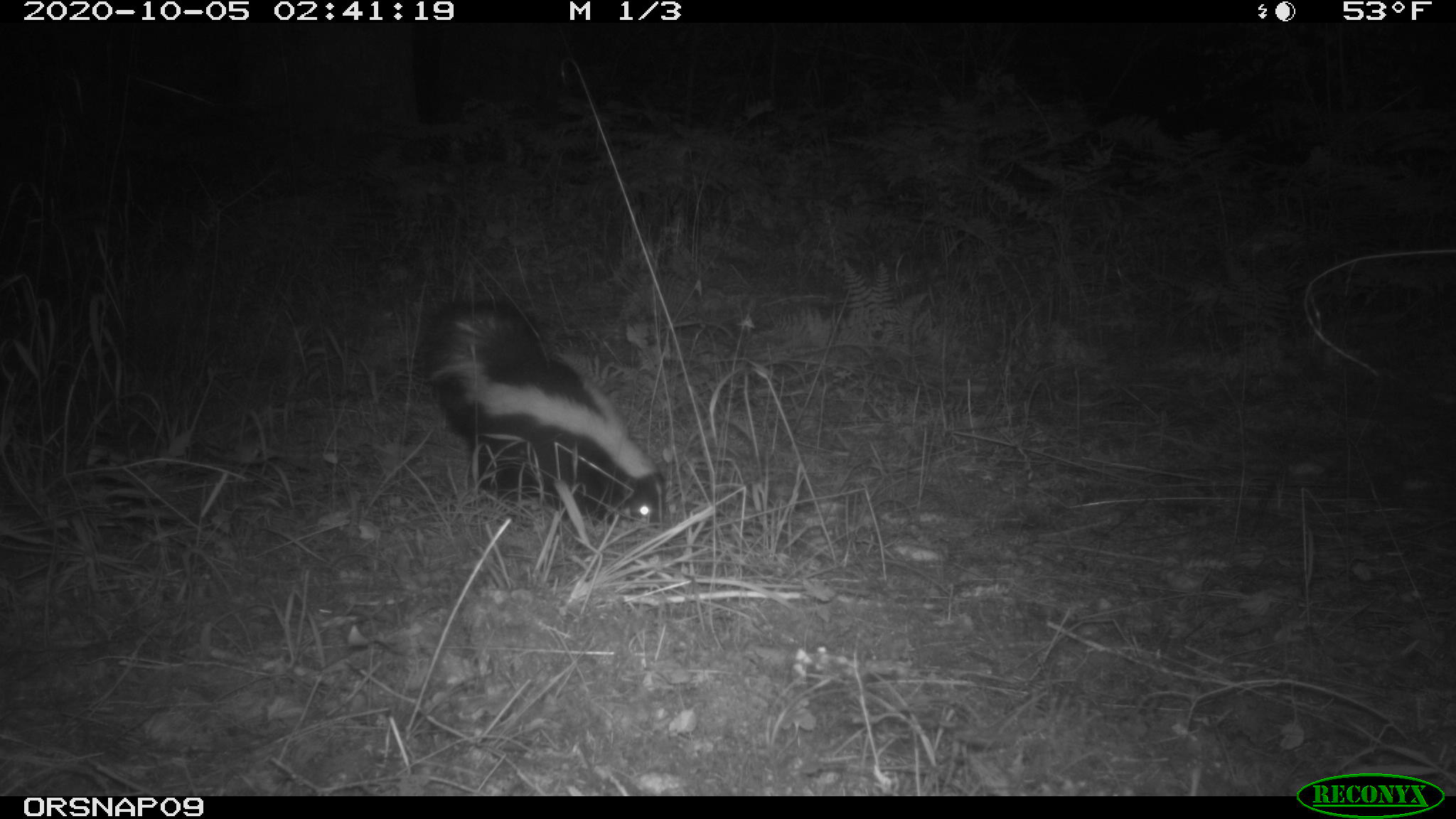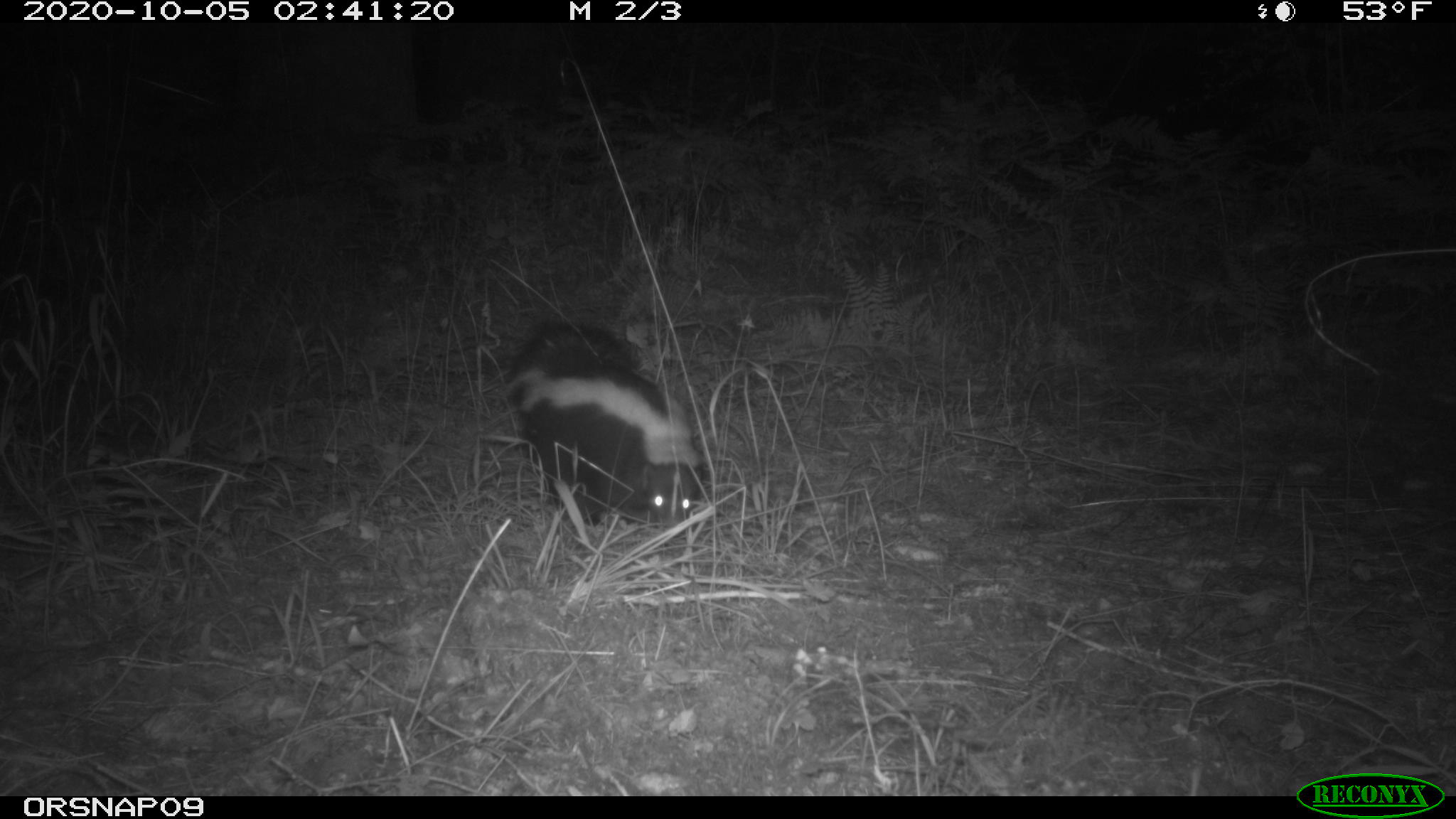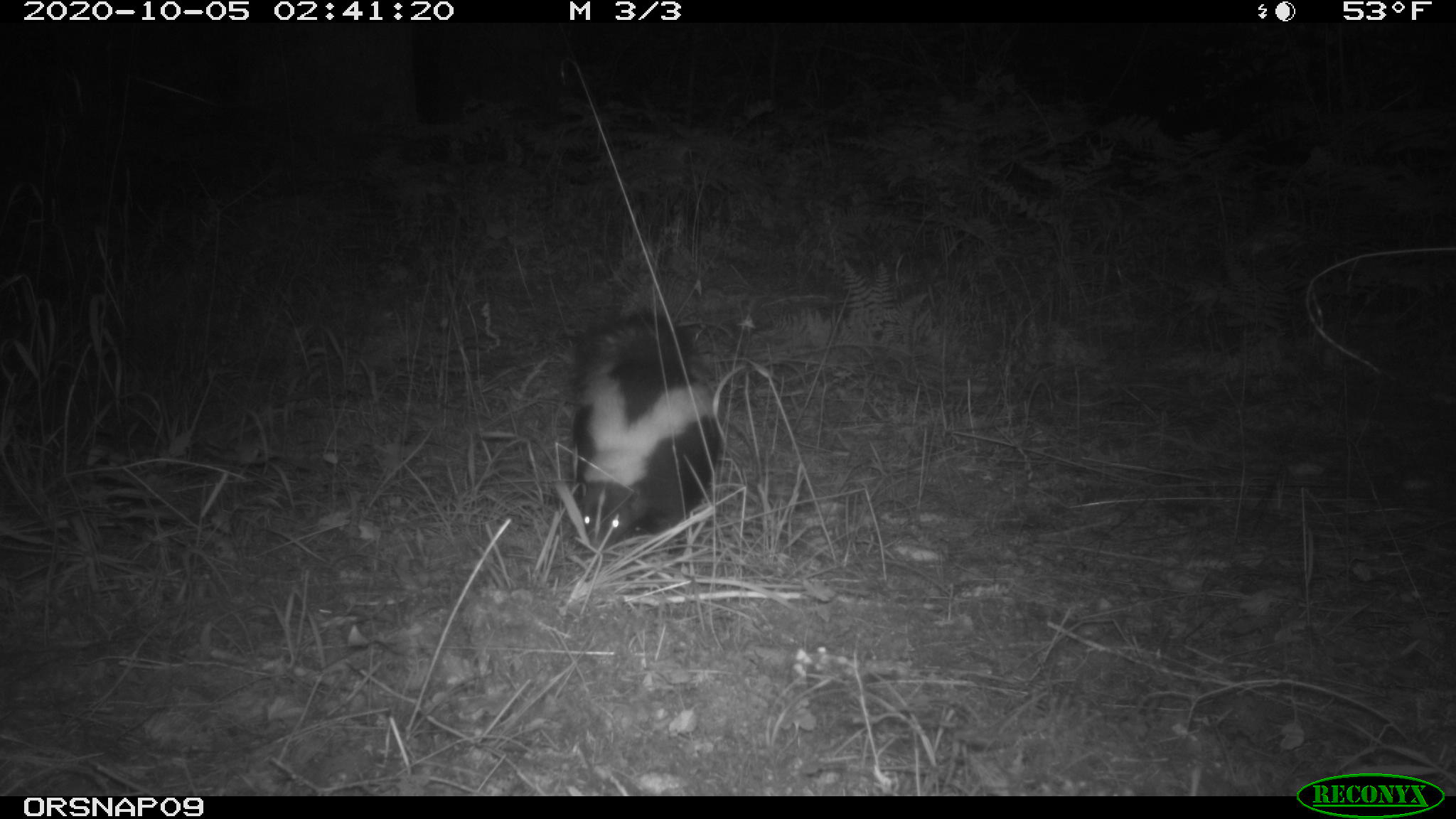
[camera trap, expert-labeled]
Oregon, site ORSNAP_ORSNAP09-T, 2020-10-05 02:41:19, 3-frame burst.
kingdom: Animalia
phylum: Chordata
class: Mammalia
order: Carnivora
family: Mephitidae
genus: Mephitis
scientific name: Mephitis mephitis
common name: striped skunk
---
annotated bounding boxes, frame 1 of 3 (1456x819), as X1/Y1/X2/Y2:
striped skunk: 429/300/674/537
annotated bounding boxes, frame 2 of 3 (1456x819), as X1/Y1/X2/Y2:
striped skunk: 510/321/712/539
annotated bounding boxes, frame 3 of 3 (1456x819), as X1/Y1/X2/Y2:
striped skunk: 550/309/728/553